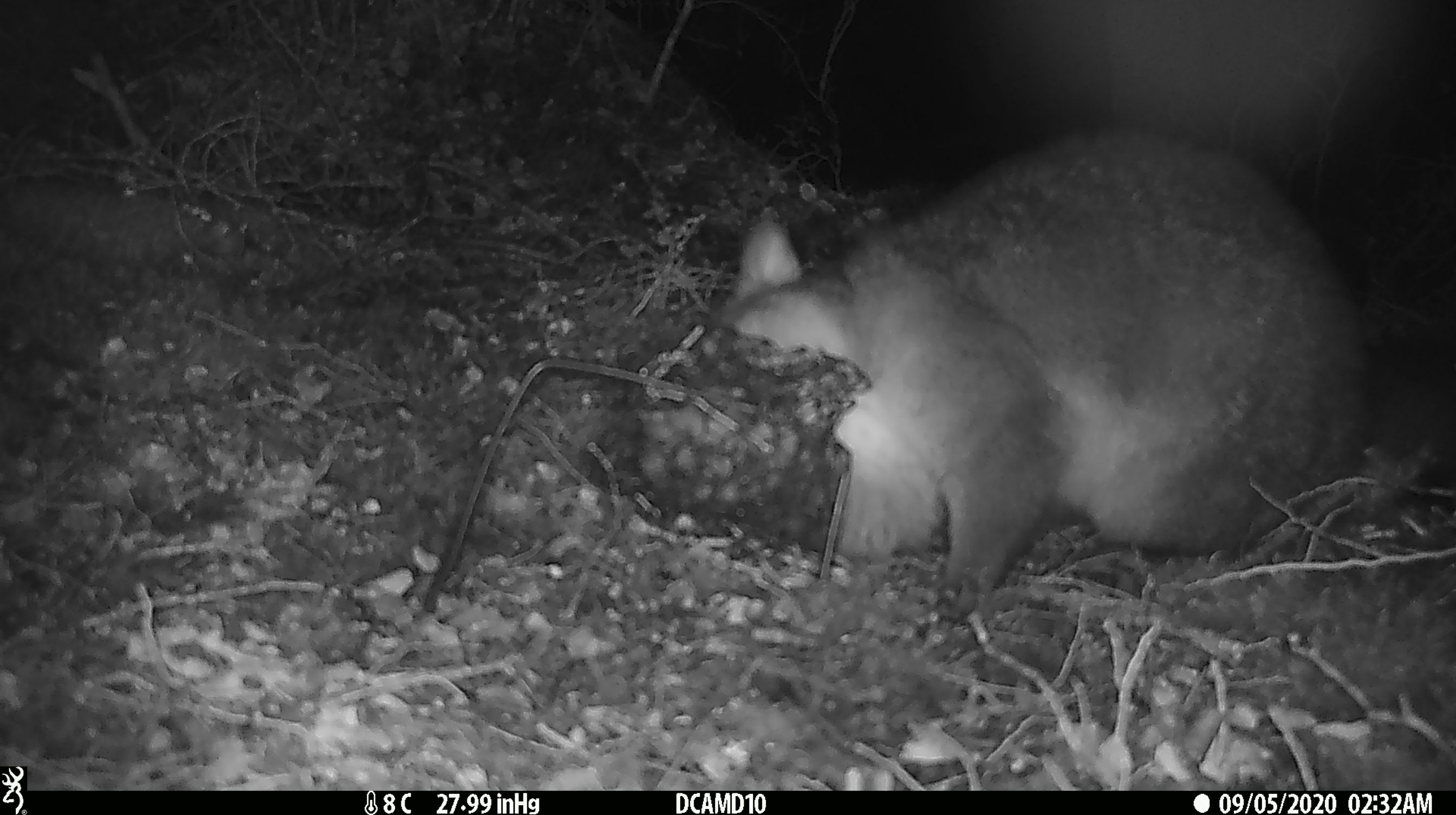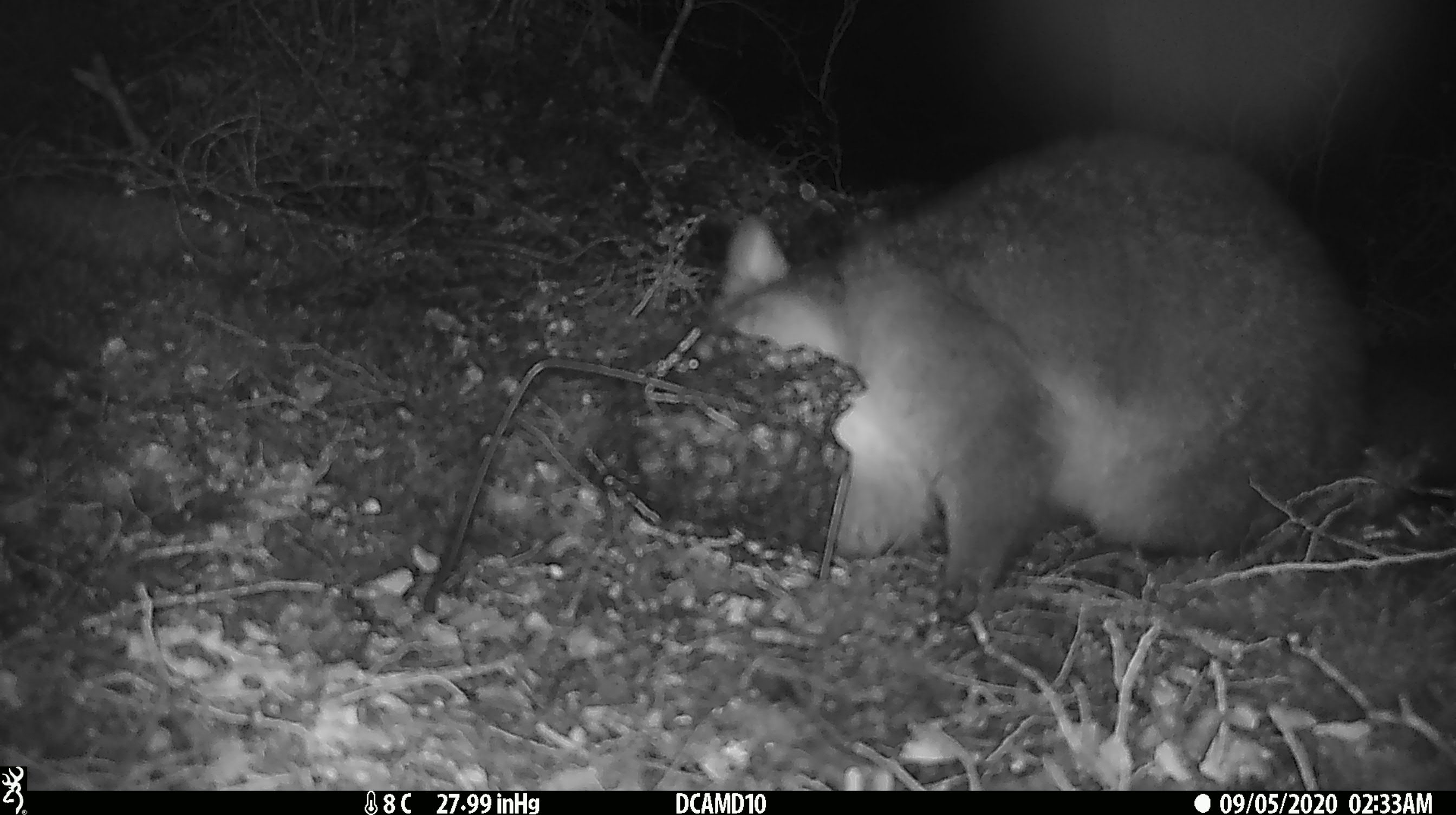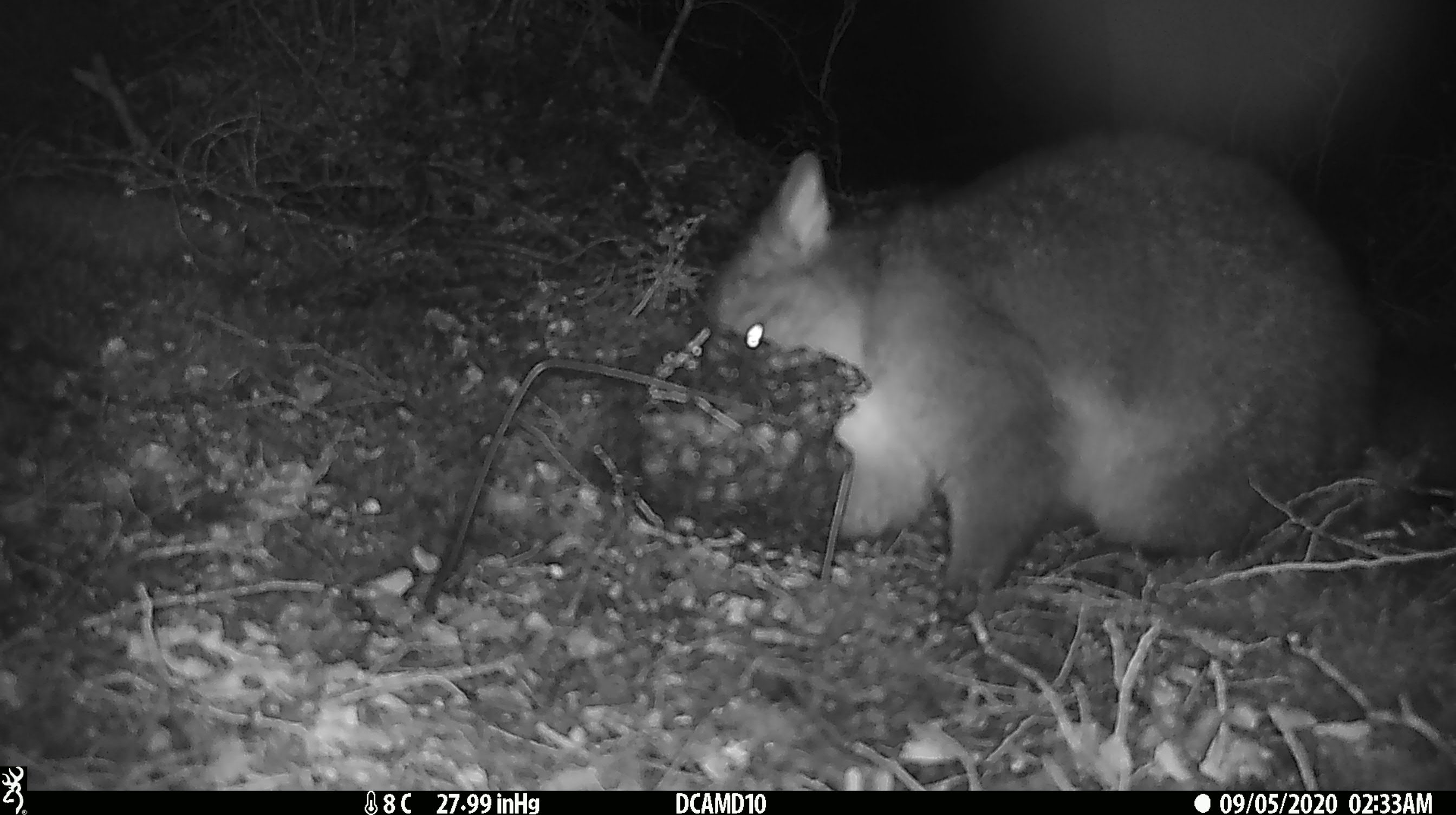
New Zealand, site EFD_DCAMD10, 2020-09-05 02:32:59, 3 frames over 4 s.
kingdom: Animalia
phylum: Chordata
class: Mammalia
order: Diprotodontia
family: Phalangeridae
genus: Trichosurus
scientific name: Trichosurus vulpecula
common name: common brushtail possum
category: possum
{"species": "possum (common brushtail possum) (Trichosurus vulpecula)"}